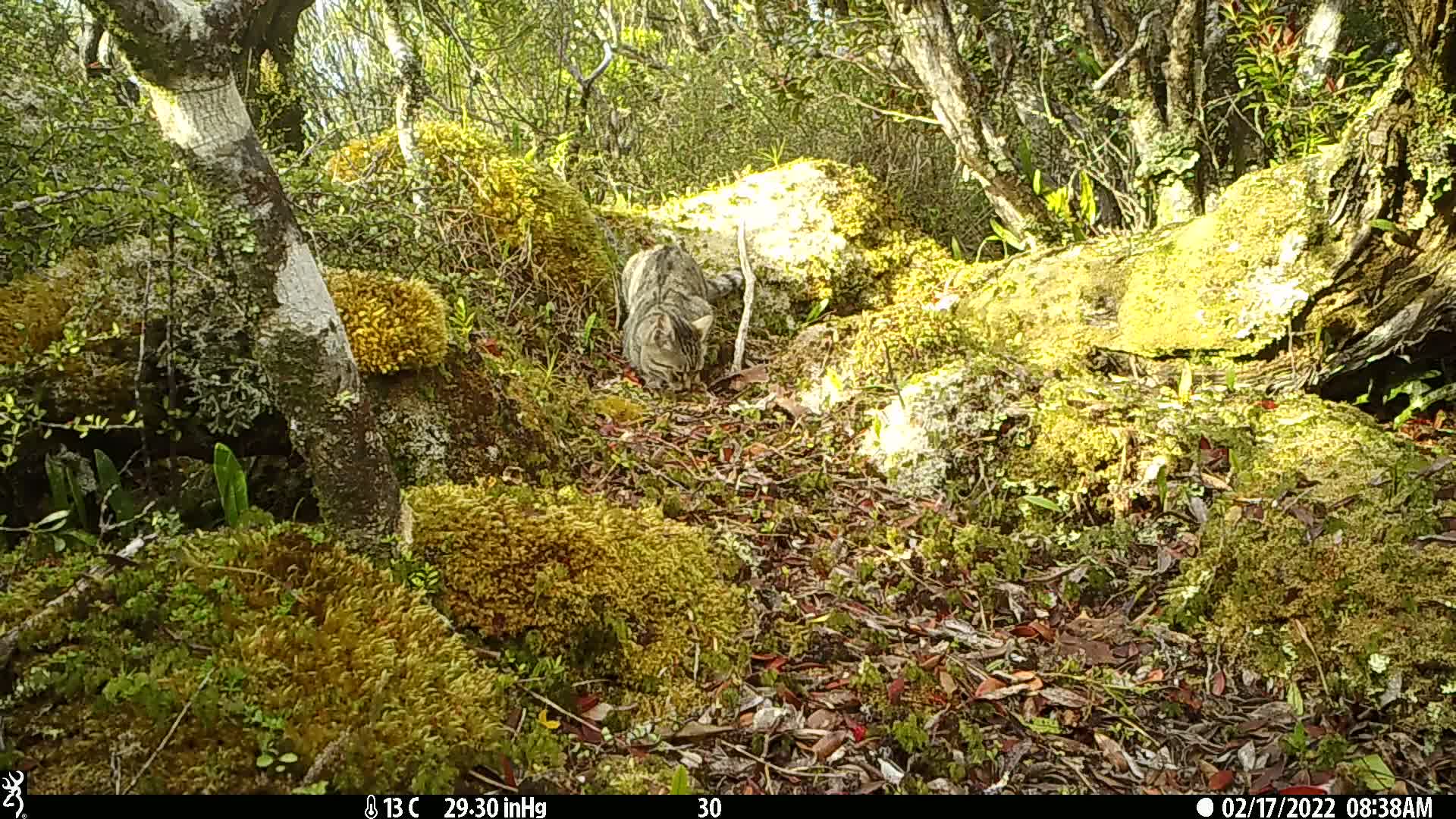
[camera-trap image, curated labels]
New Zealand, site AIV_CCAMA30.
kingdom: Animalia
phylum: Chordata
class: Mammalia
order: Carnivora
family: Felidae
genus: Felis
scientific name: Felis catus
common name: domestic cat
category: cat